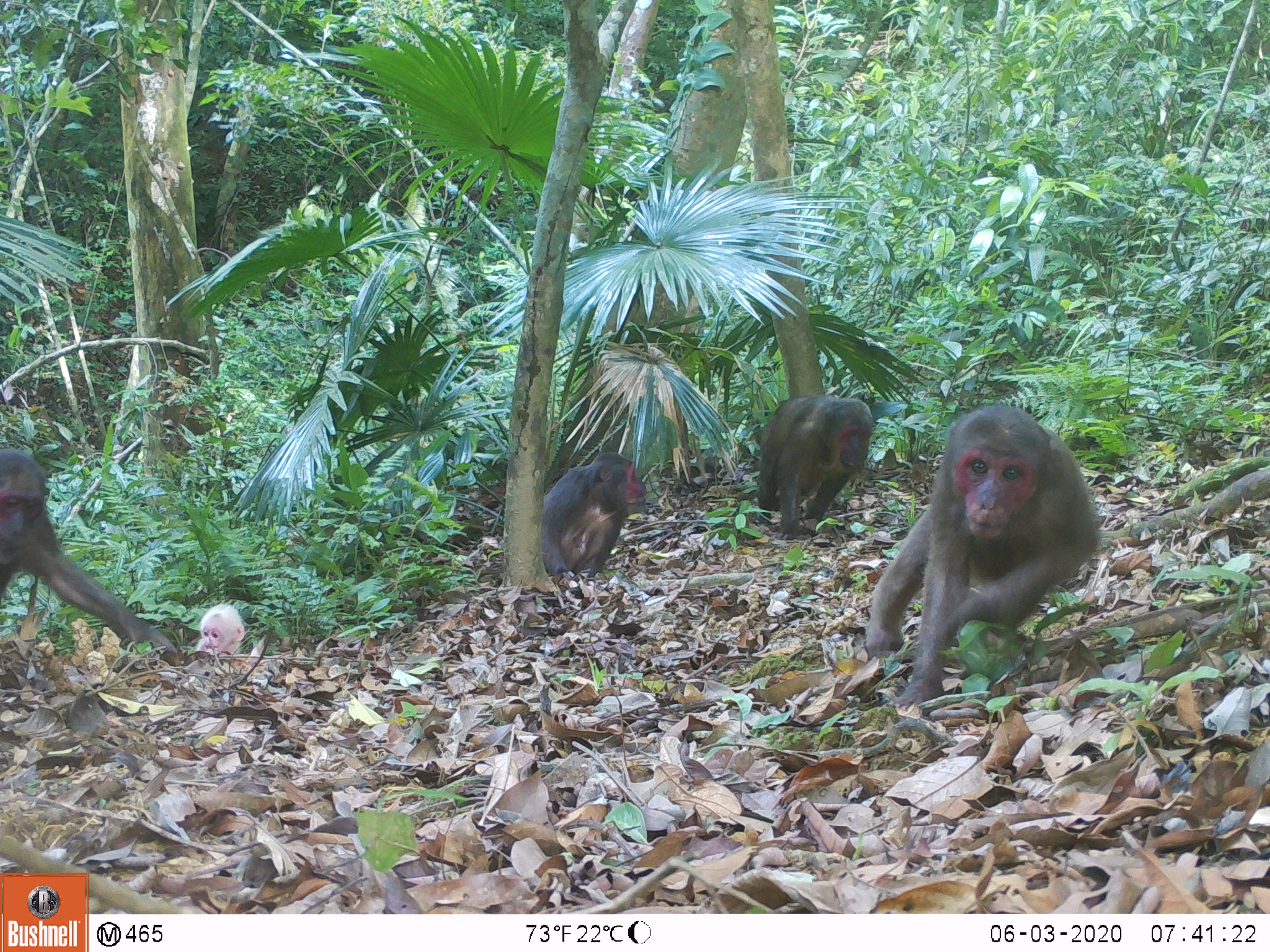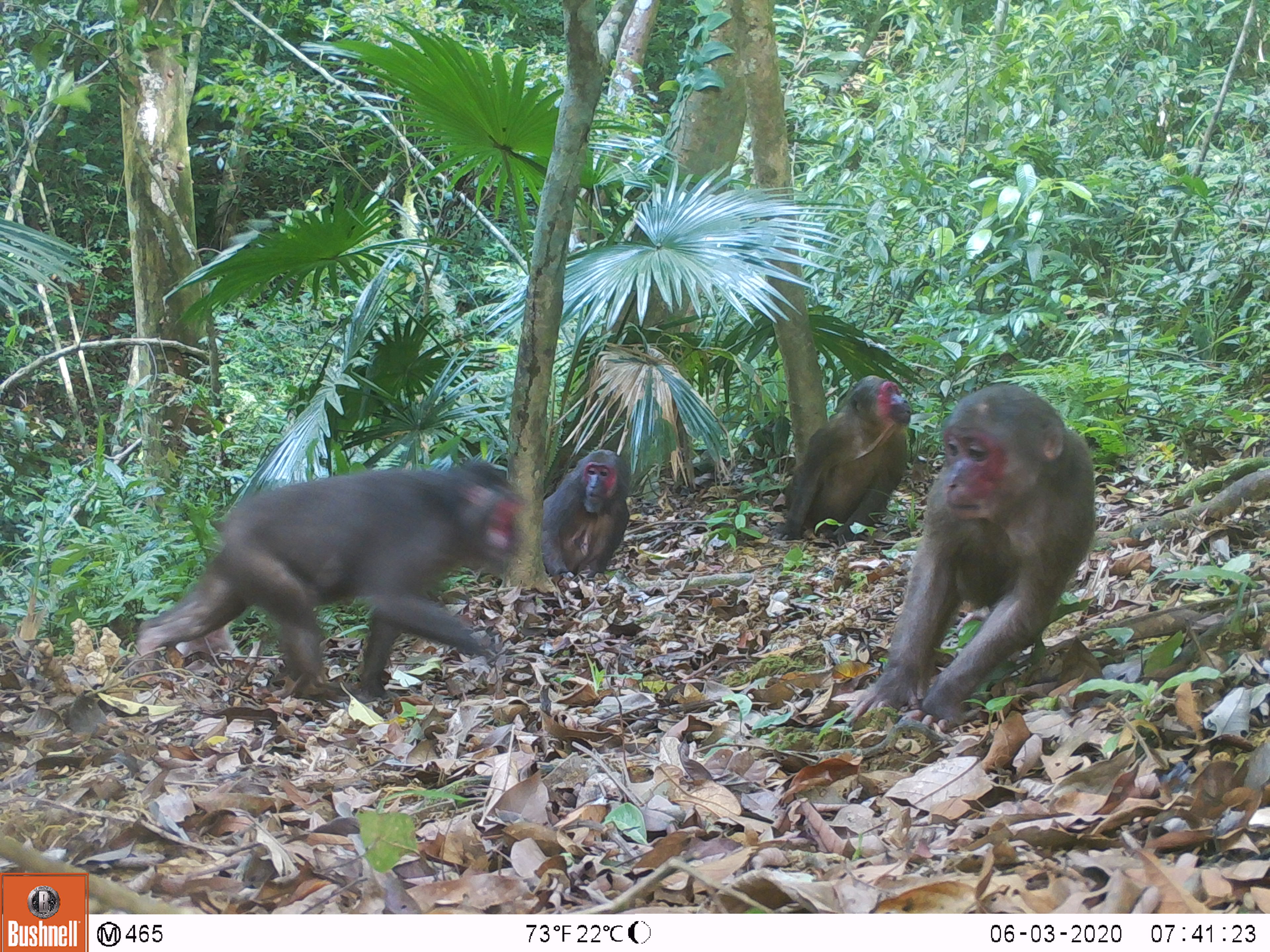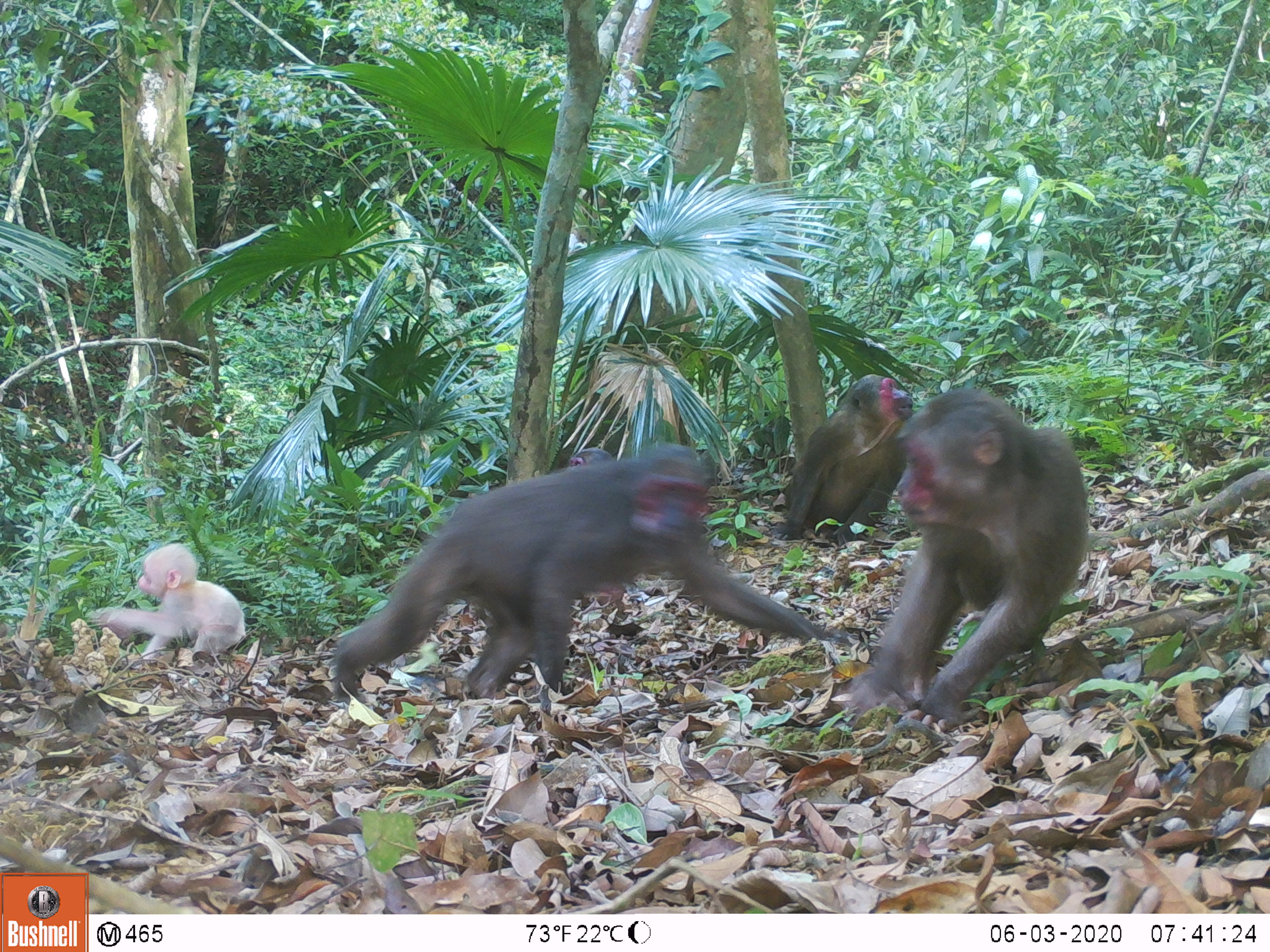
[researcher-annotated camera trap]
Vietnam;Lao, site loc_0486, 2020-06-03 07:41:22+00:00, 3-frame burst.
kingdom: Animalia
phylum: Chordata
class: Mammalia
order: Primates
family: Cercopithecidae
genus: Macaca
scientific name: Macaca arctoides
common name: stump-tailed macaque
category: stump tailed macaque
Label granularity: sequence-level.